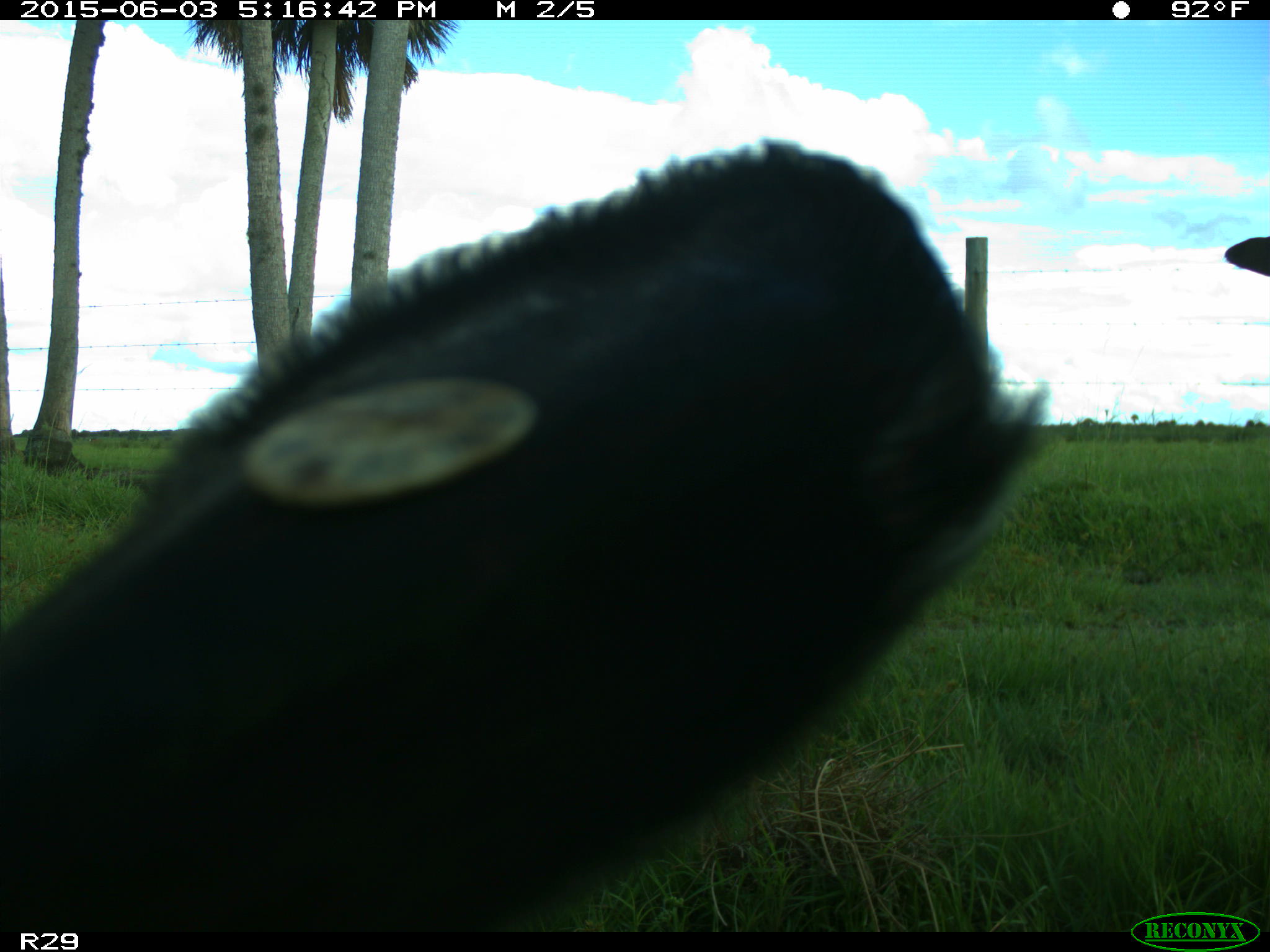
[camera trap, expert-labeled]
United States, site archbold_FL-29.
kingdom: Animalia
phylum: Chordata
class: Mammalia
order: Artiodactyla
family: Bovidae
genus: Bos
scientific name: Bos taurus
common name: domestic cow